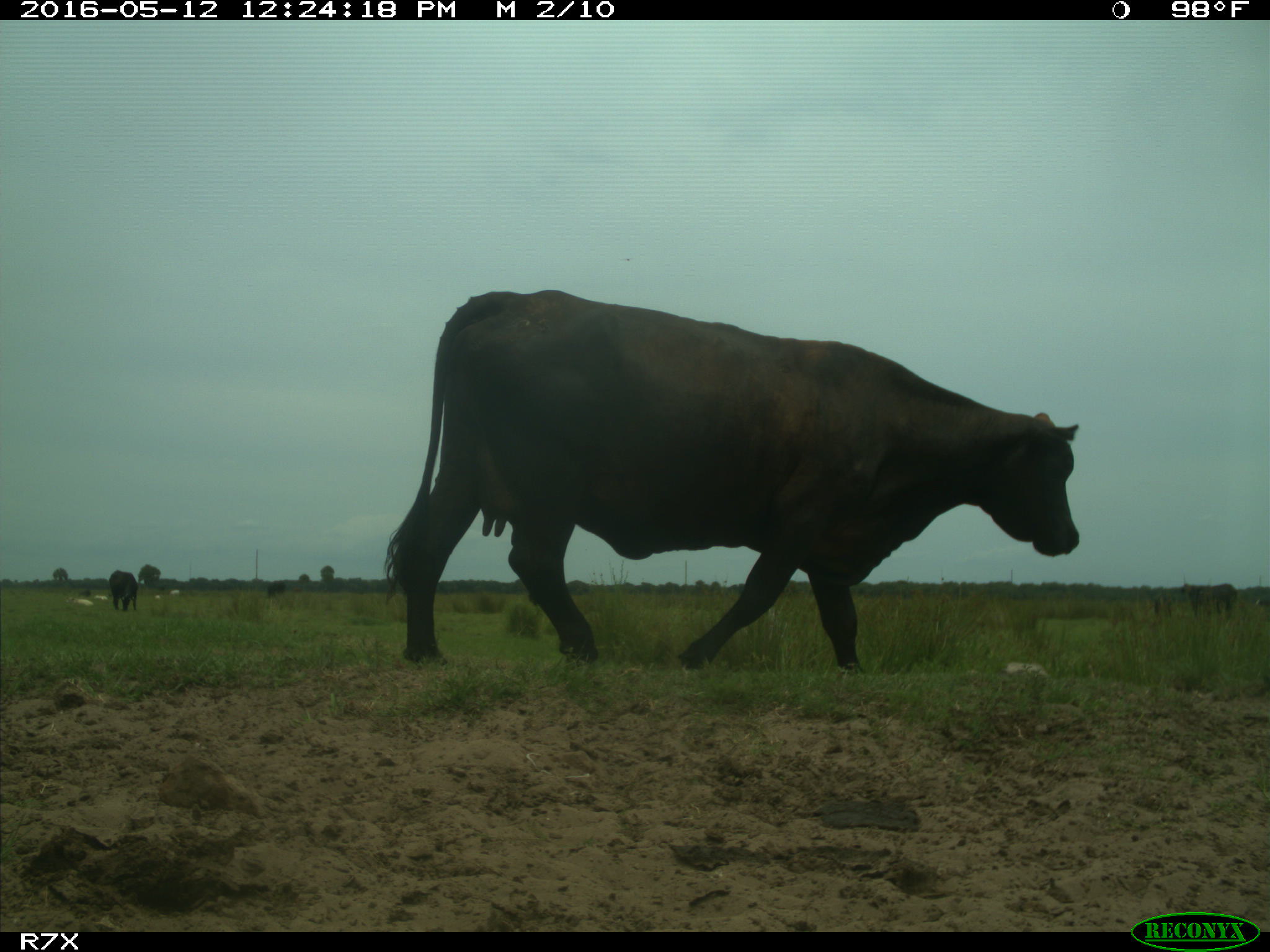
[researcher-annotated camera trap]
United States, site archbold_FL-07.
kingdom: Animalia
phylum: Chordata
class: Mammalia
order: Artiodactyla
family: Bovidae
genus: Bos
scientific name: Bos taurus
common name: domestic cow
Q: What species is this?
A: Bos taurus (domestic cow).